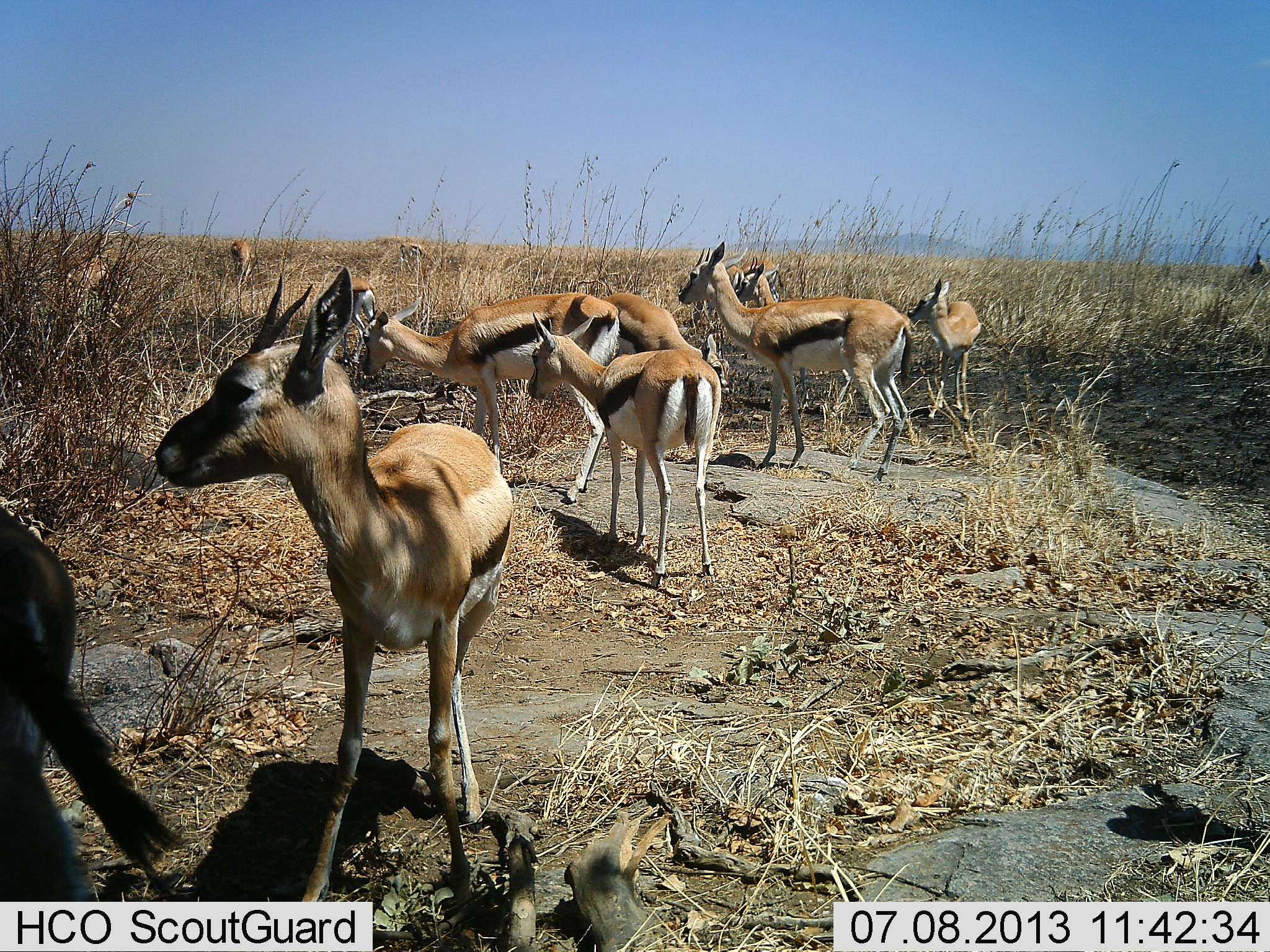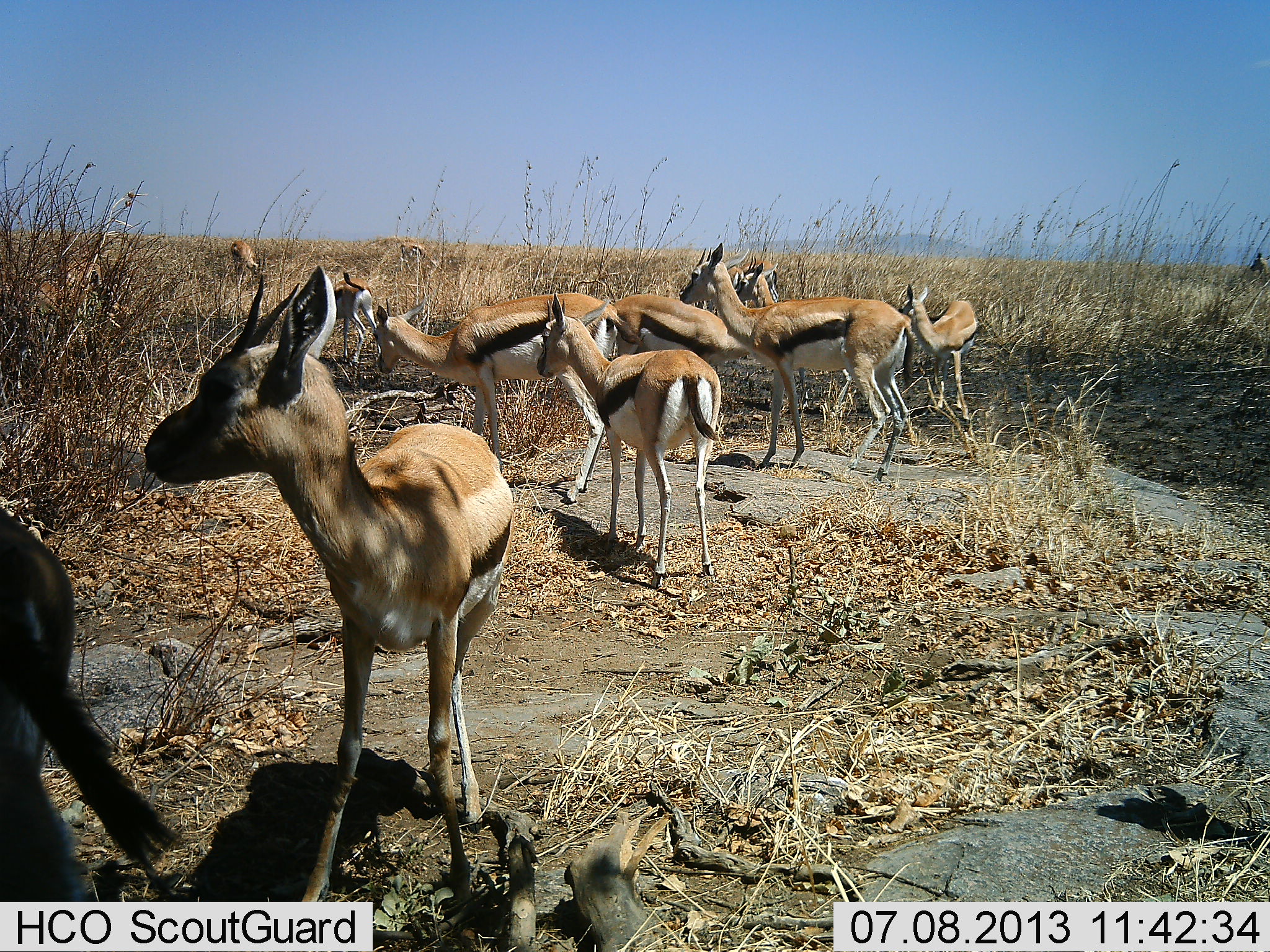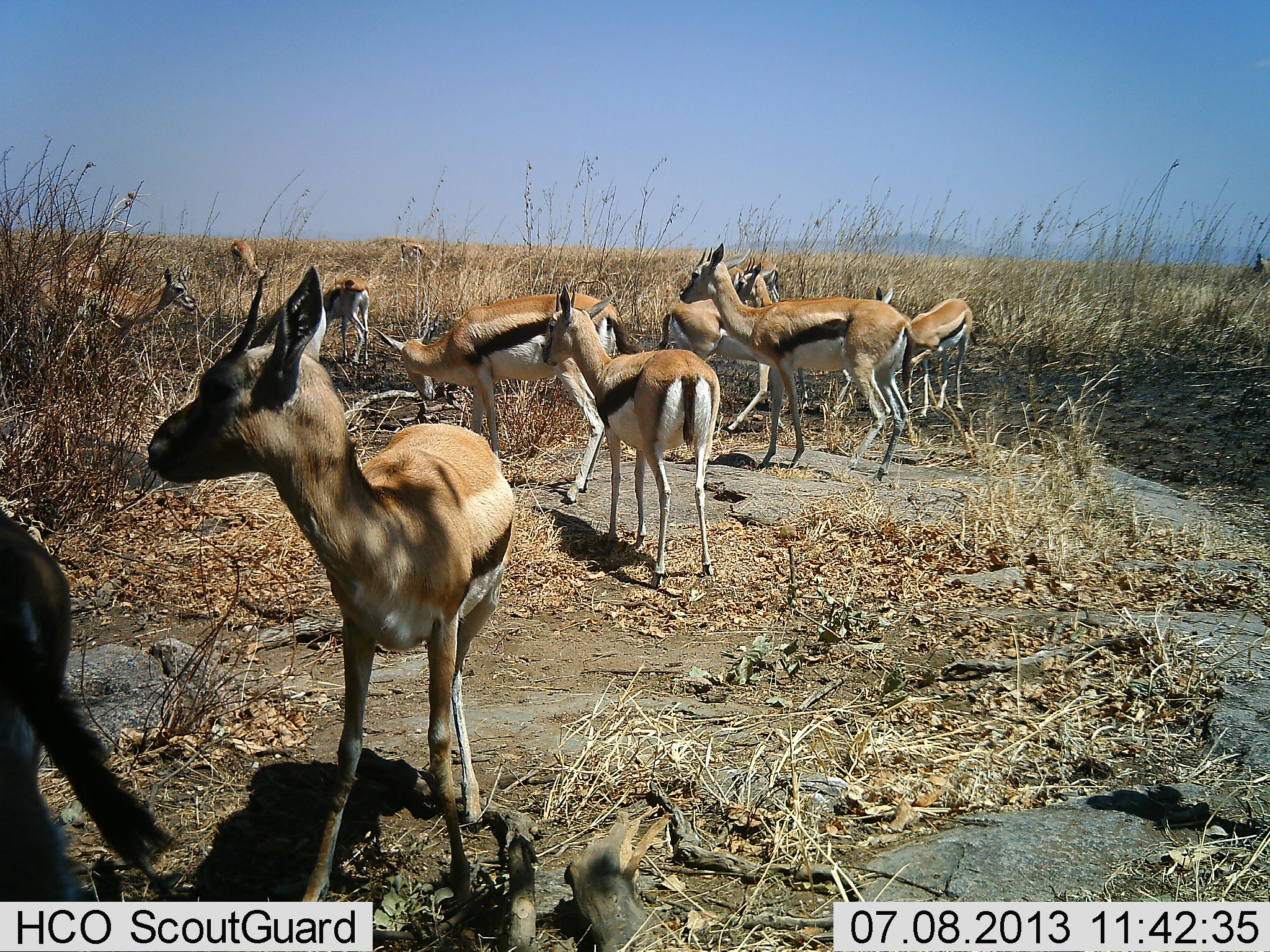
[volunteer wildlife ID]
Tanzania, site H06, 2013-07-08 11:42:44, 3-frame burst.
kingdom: Animalia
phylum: Chordata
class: Mammalia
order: Artiodactyla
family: Bovidae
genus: Eudorcas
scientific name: Eudorcas thomsonii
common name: thomson's gazelle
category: gazellethomsons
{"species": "gazellethomsons (thomson's gazelle) (Eudorcas thomsonii)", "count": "11-50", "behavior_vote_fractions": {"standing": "90%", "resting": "10%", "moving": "20%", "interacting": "10%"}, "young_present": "20%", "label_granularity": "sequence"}